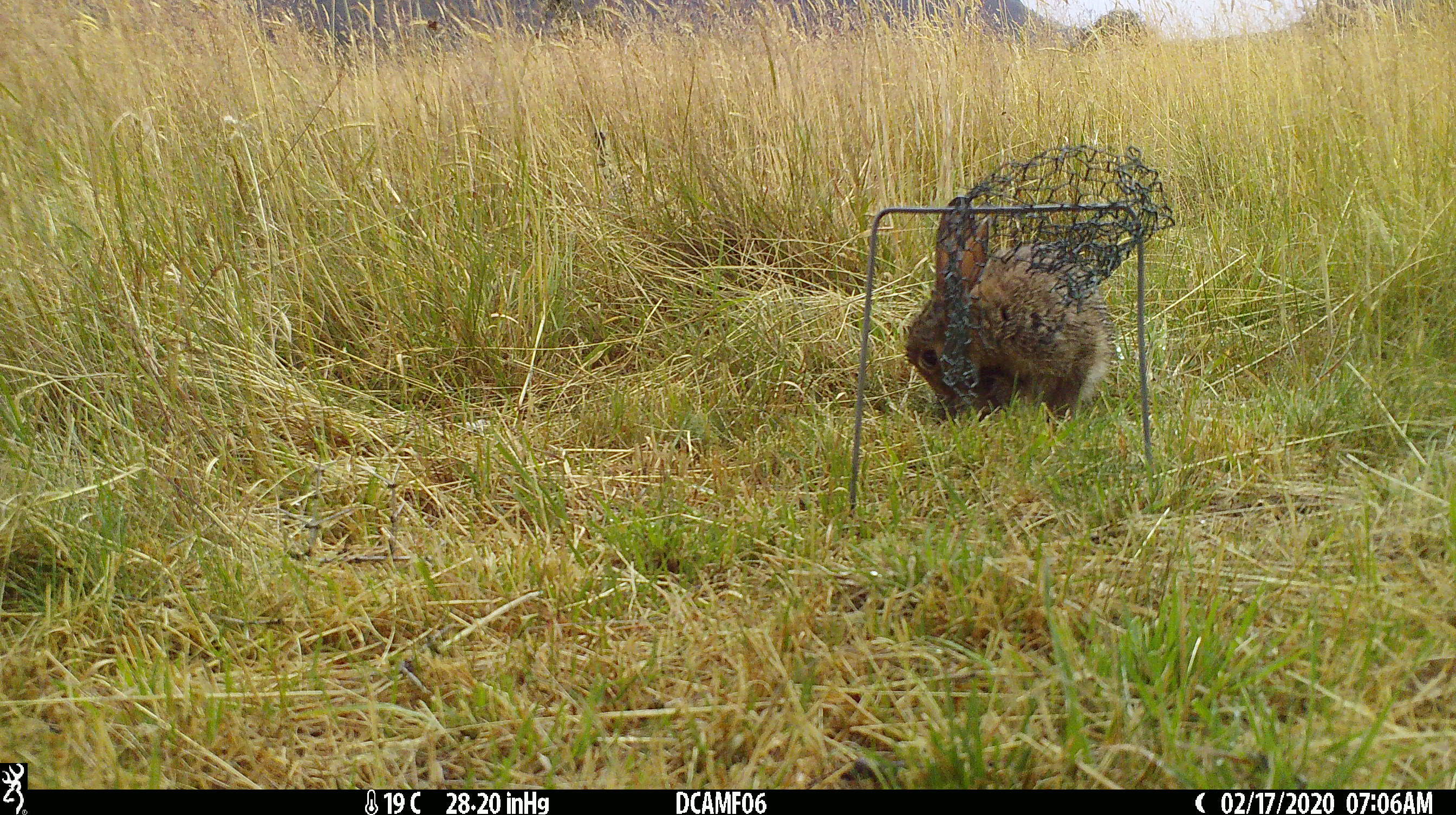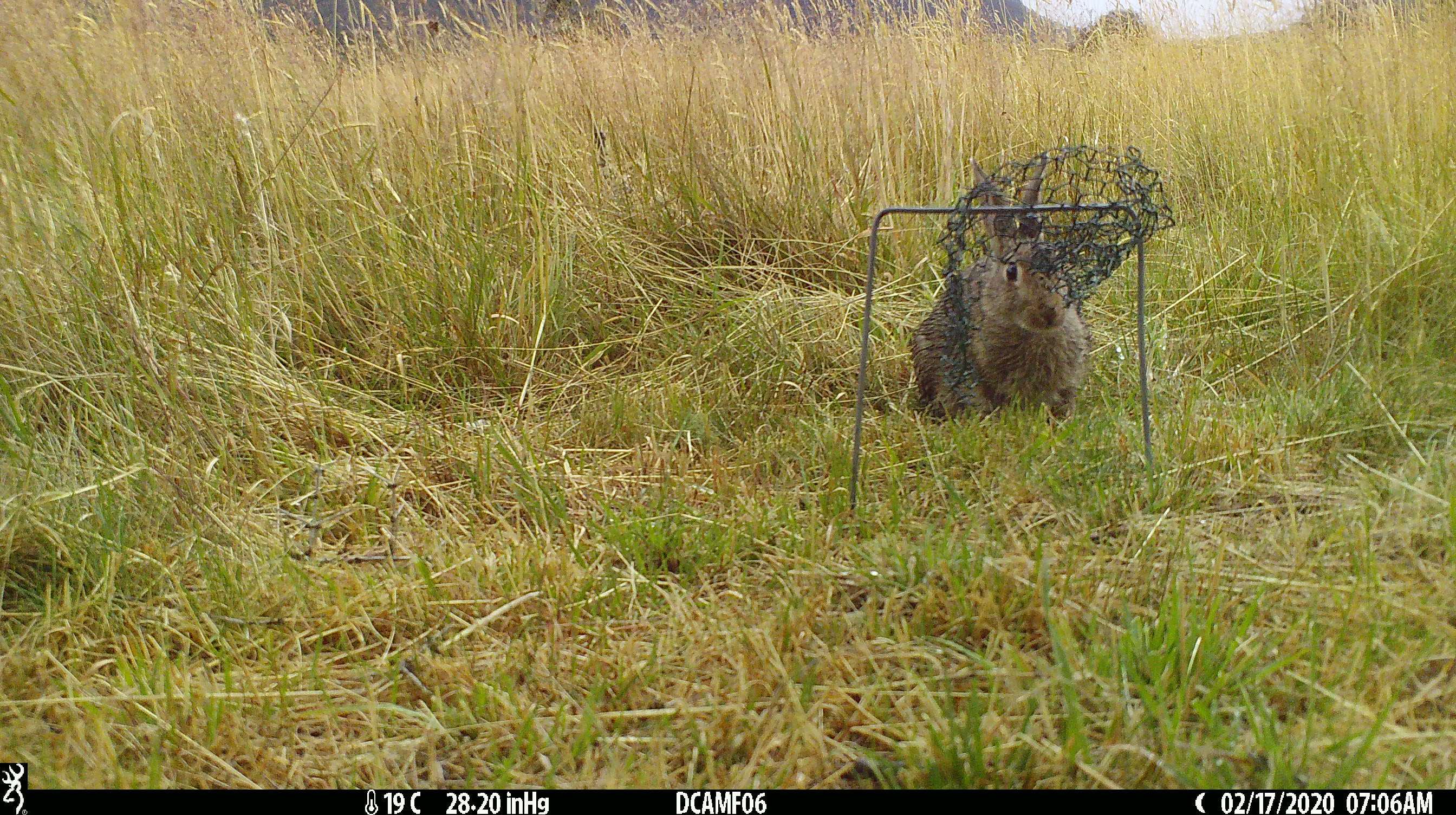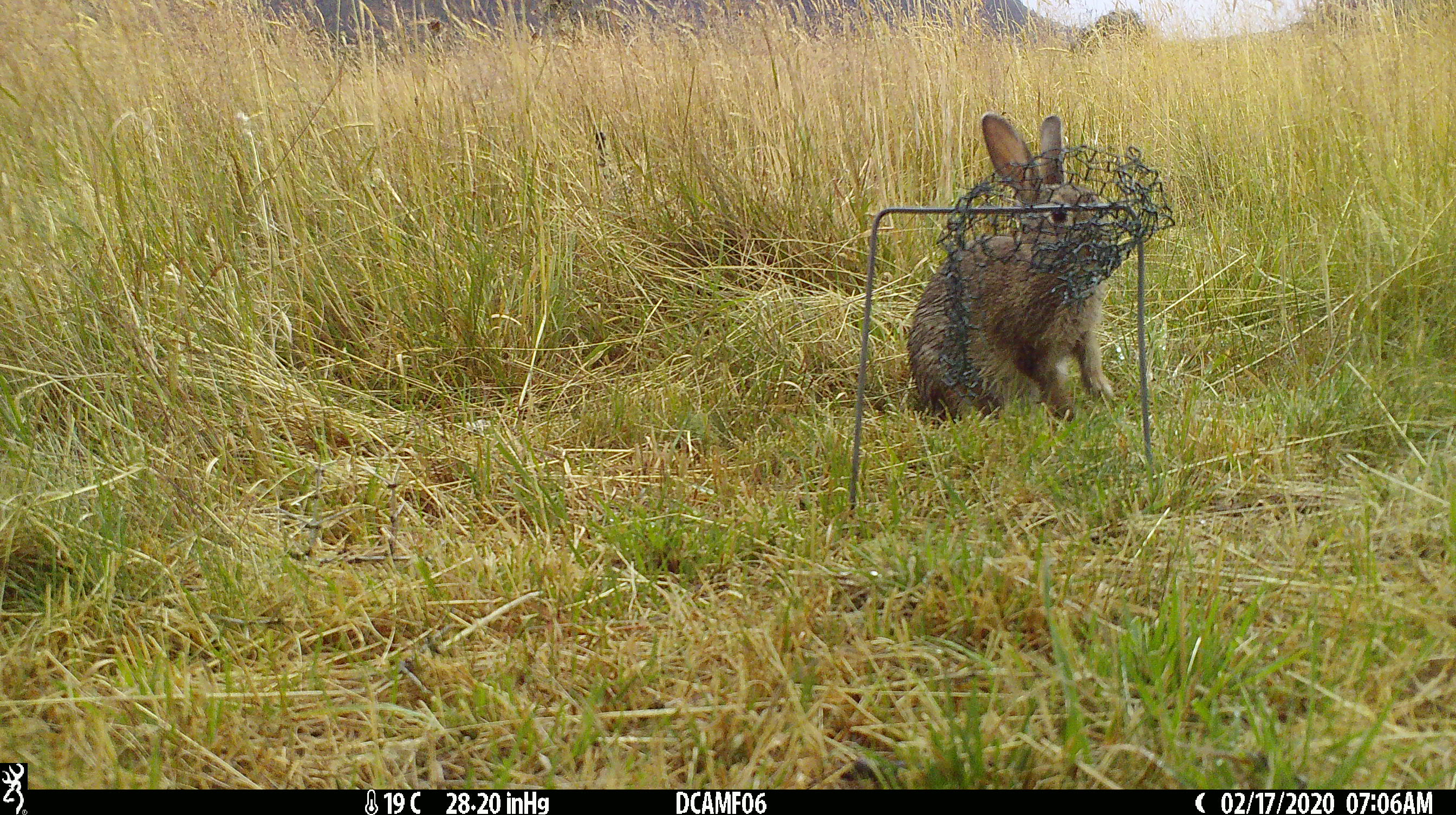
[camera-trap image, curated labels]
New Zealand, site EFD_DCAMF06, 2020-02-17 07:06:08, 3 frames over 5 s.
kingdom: Animalia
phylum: Chordata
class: Mammalia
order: Lagomorpha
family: Leporidae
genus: Oryctolagus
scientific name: Oryctolagus cuniculus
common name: european rabbit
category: rabbit